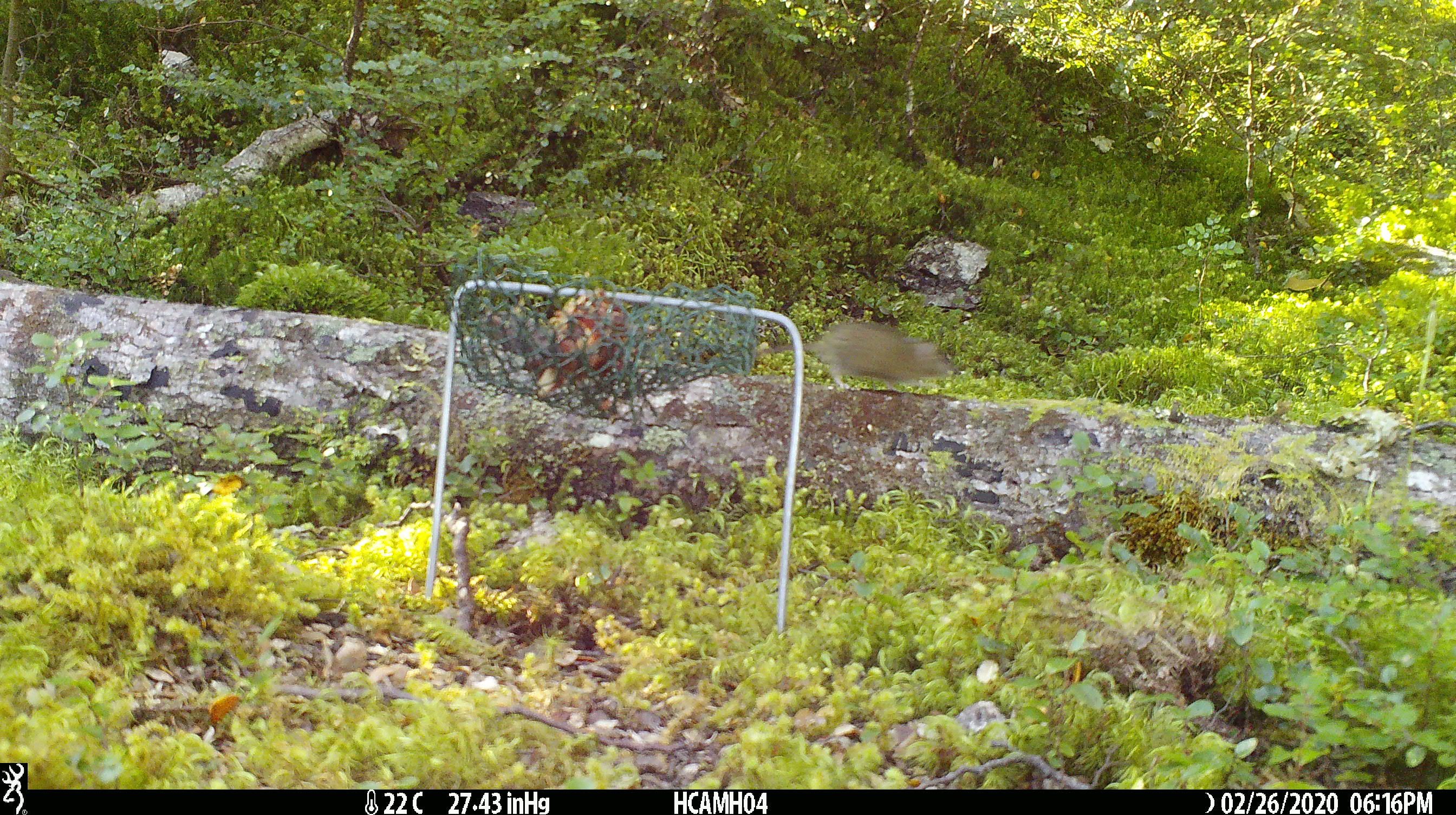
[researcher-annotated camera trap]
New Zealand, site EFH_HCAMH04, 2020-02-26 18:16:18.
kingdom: Animalia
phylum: Chordata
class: Mammalia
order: Rodentia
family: Muridae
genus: Mus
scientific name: Mus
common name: mouse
Mouse (Mus).